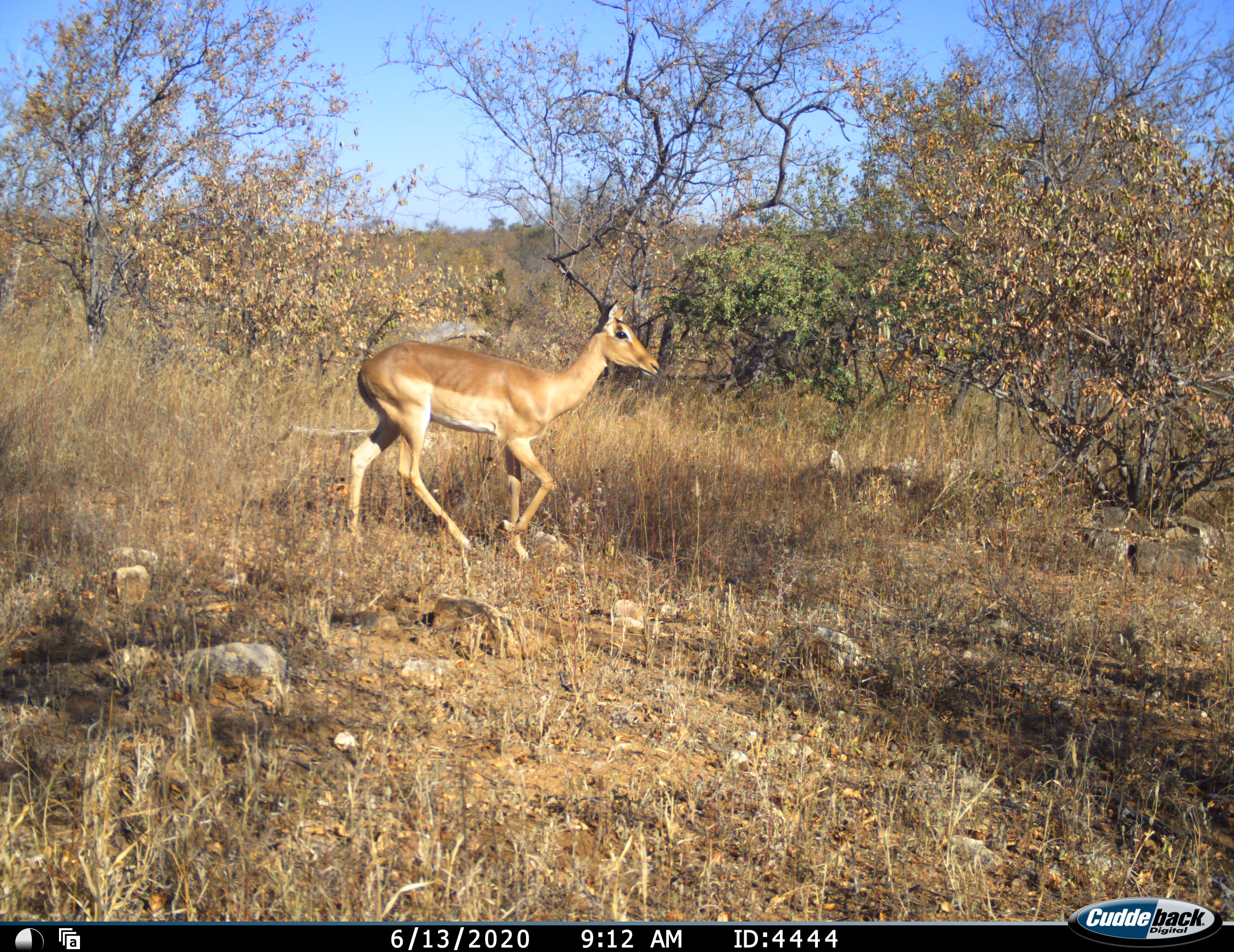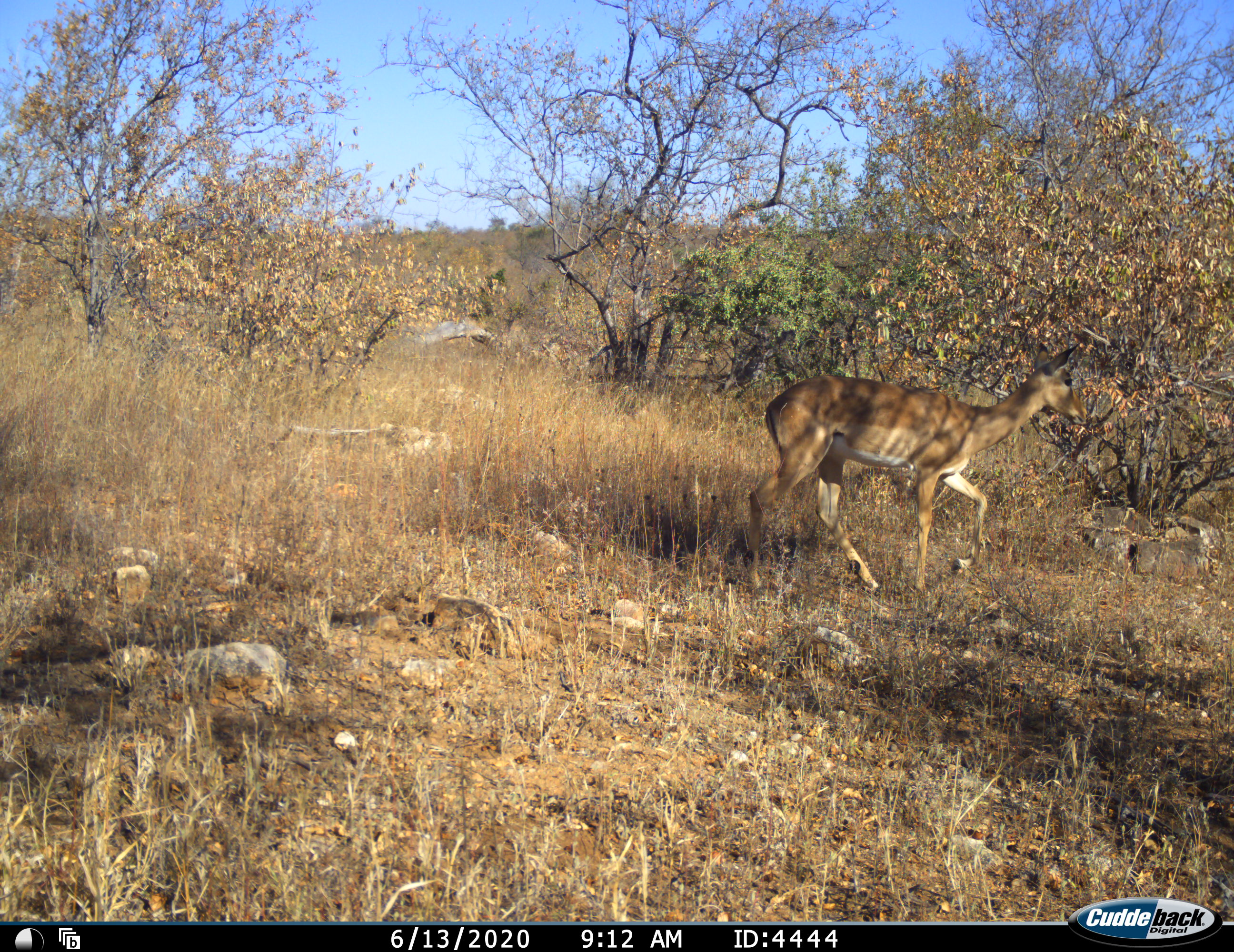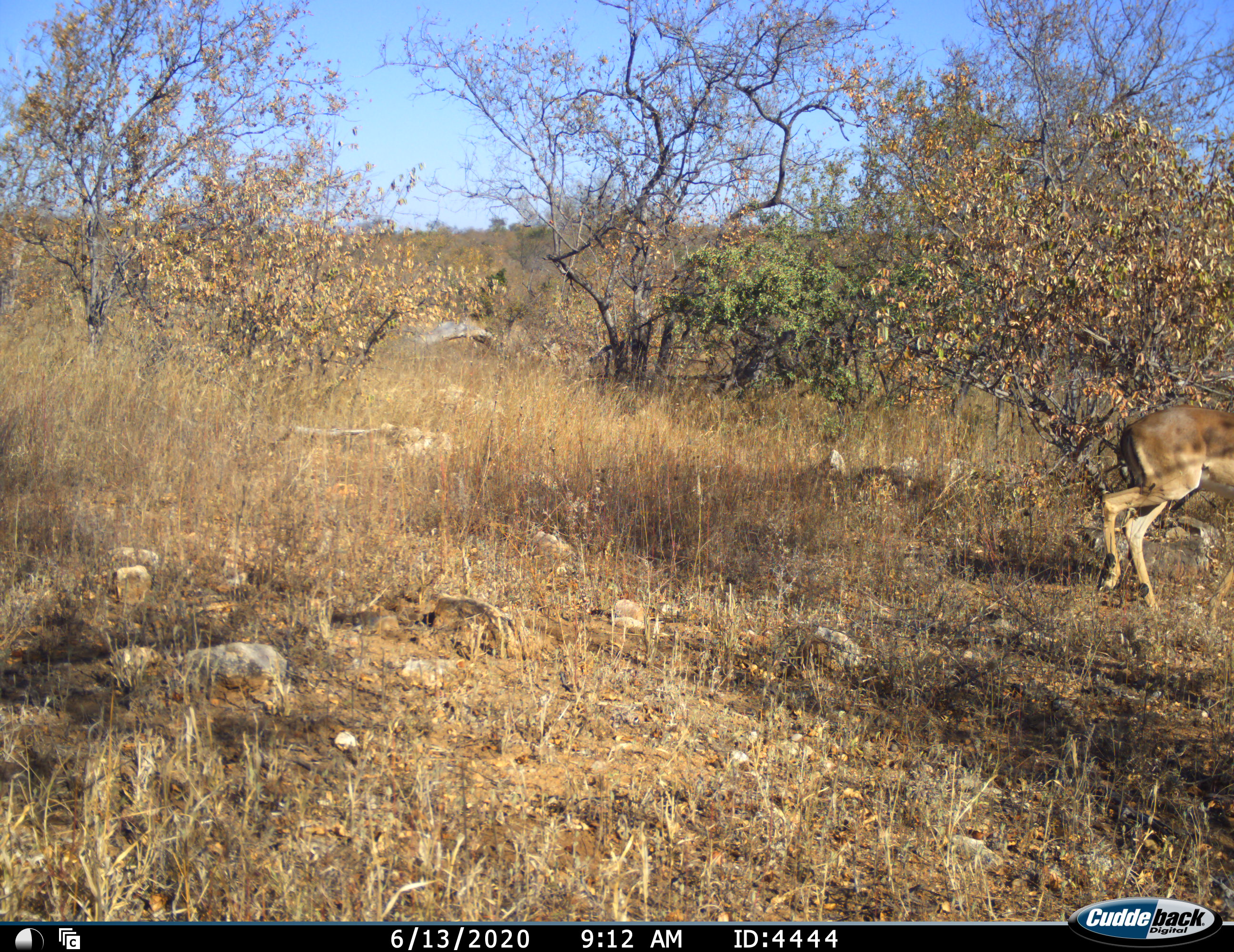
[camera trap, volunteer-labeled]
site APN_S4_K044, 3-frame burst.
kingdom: Animalia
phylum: Chordata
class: Mammalia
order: Artiodactyla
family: Bovidae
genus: Aepyceros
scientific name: Aepyceros melampus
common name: impala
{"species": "impala (Aepyceros melampus)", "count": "1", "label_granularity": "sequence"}